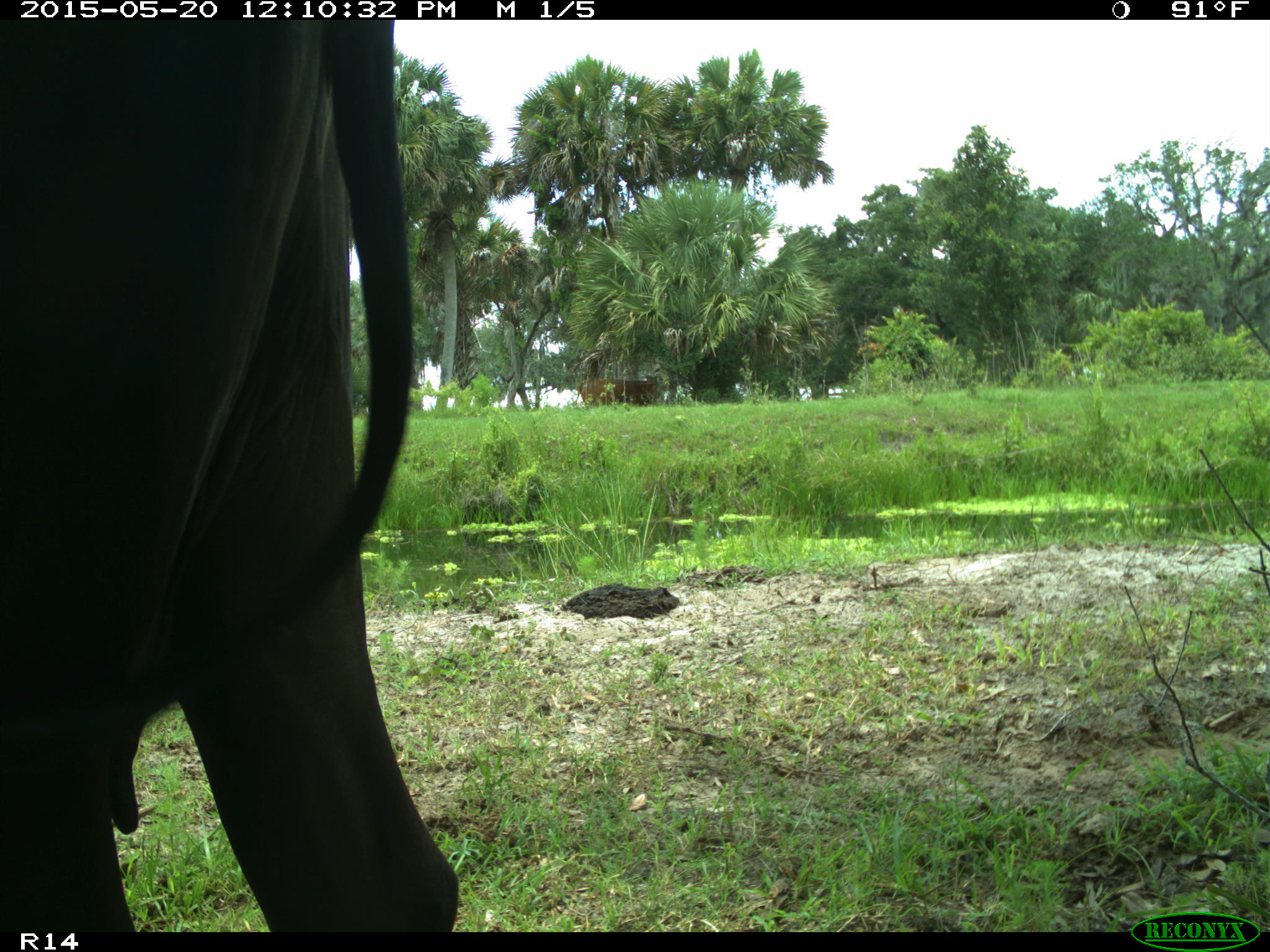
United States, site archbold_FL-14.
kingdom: Animalia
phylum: Chordata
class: Mammalia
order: Artiodactyla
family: Bovidae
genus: Bos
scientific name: Bos taurus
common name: domestic cow